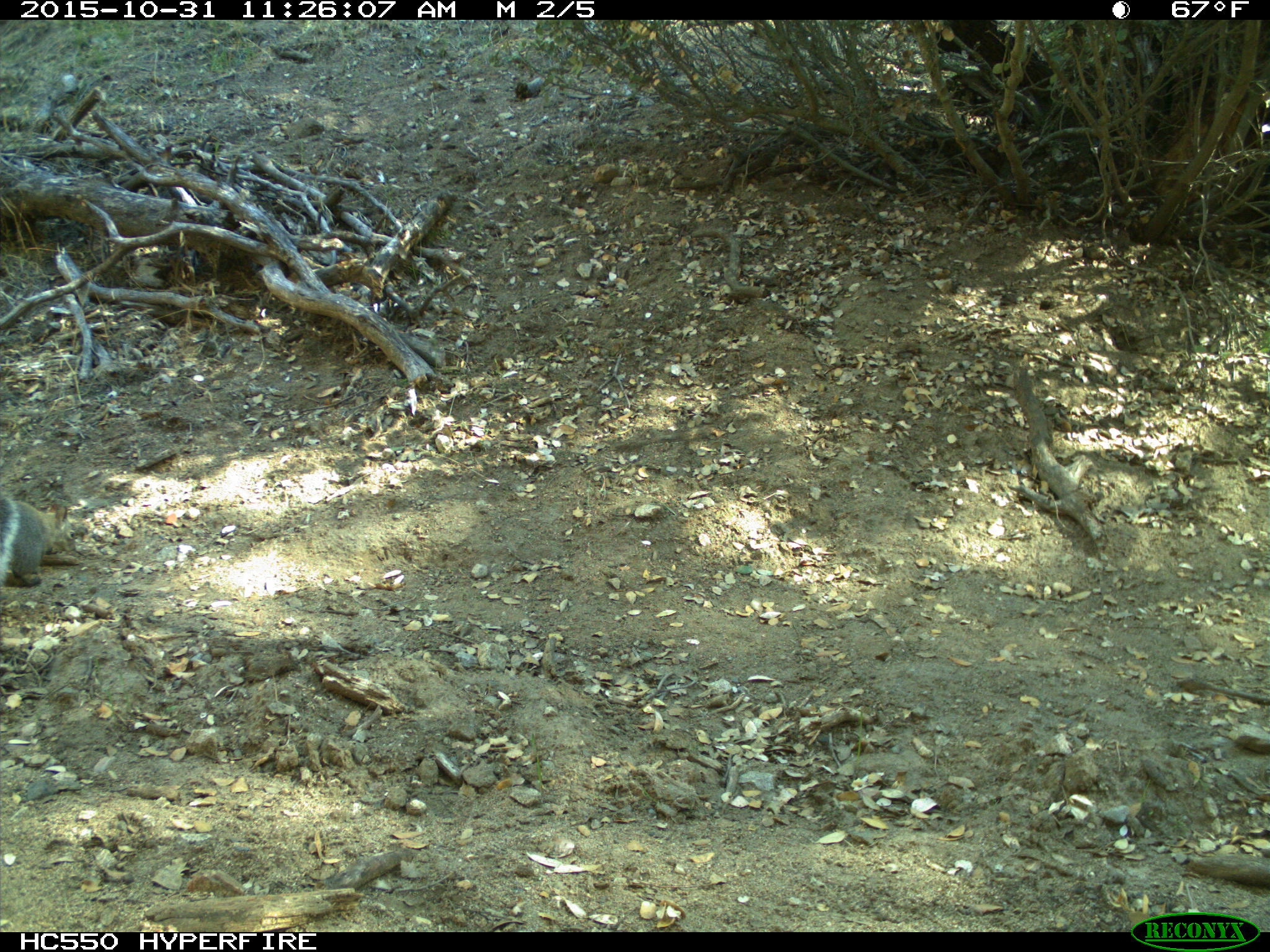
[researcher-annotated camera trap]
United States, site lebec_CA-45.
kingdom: Animalia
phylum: Chordata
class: Mammalia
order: Rodentia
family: Sciuridae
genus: Sciurus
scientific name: Sciurus carolinensis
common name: eastern gray squirrel